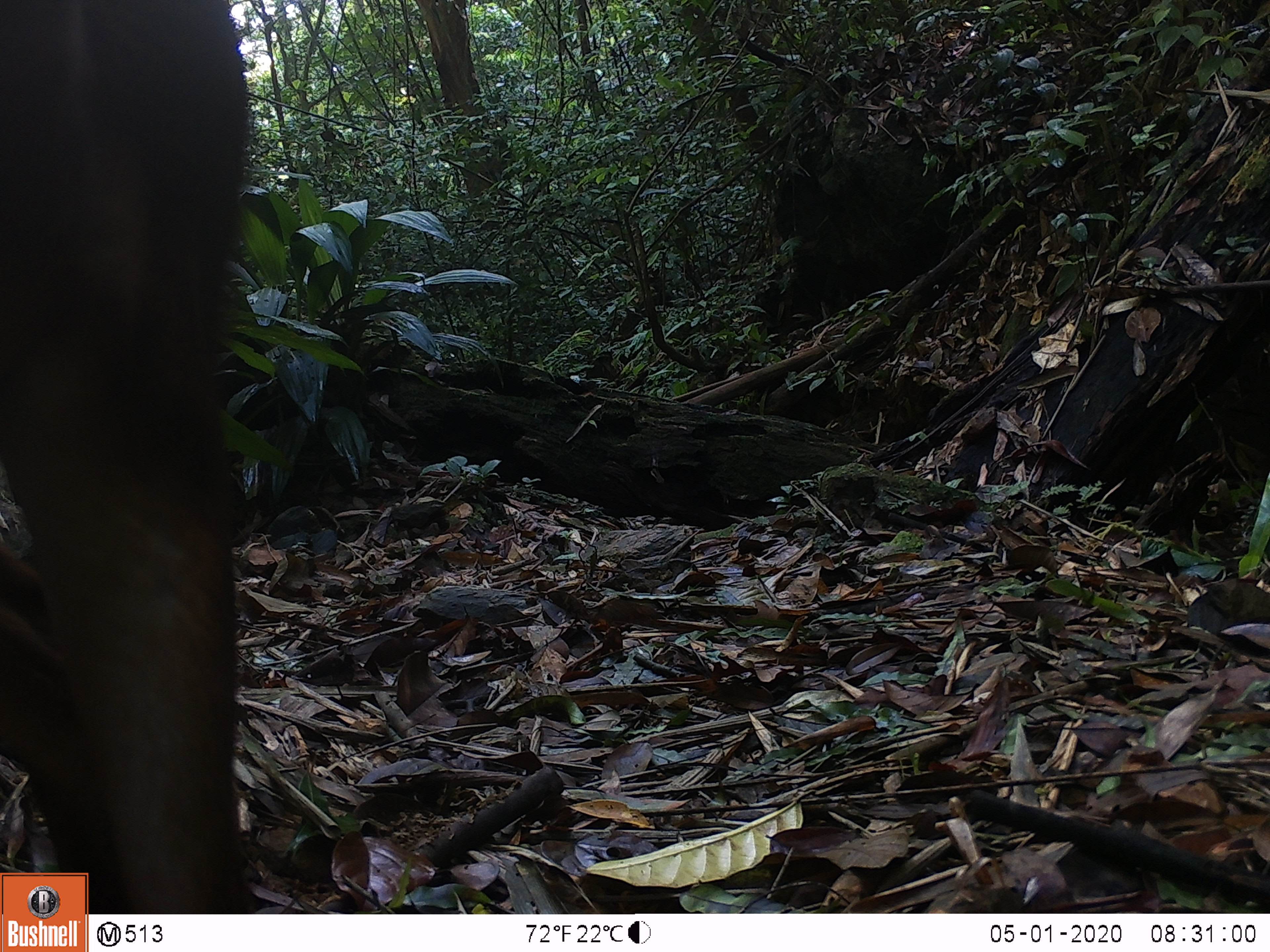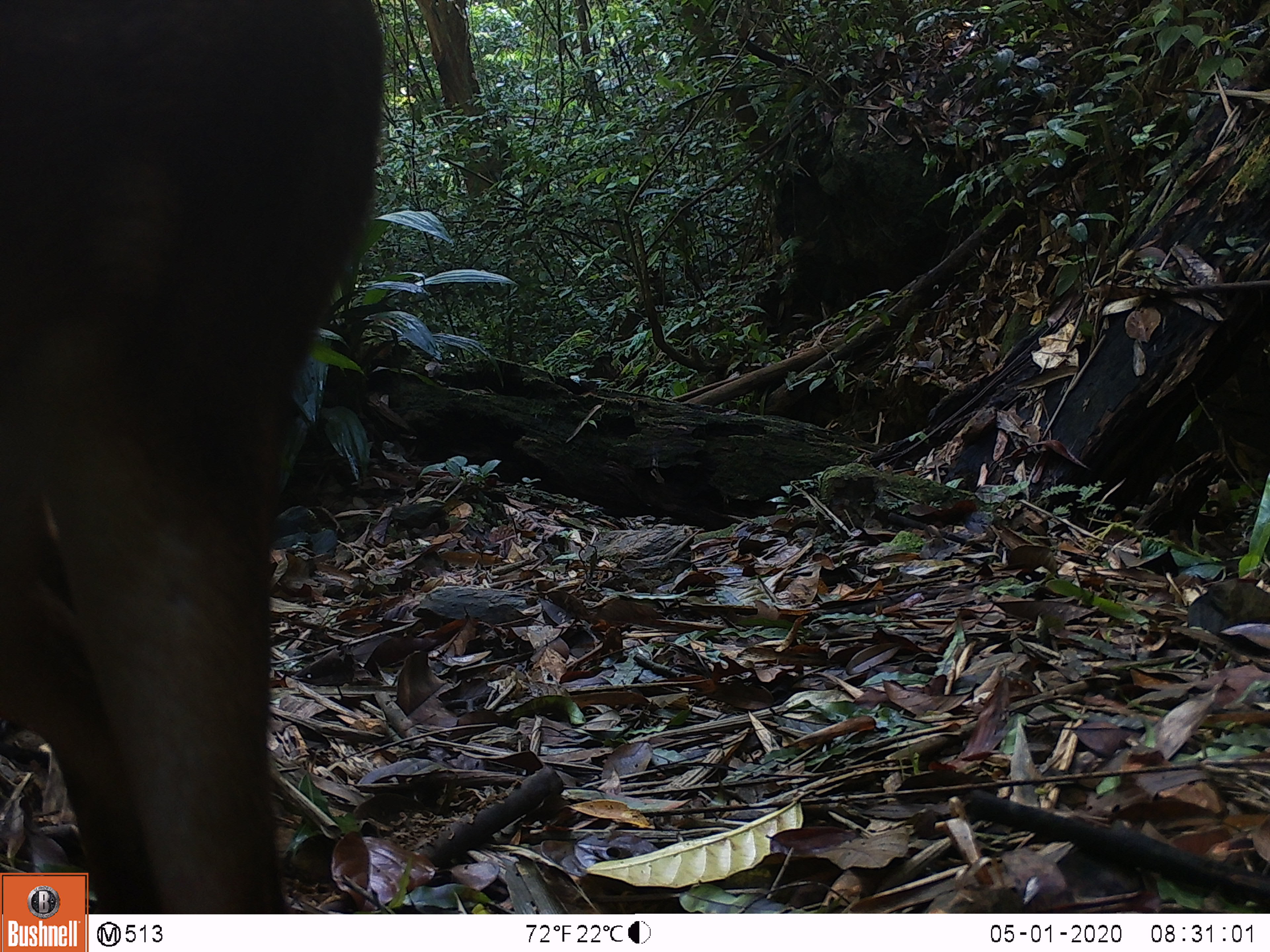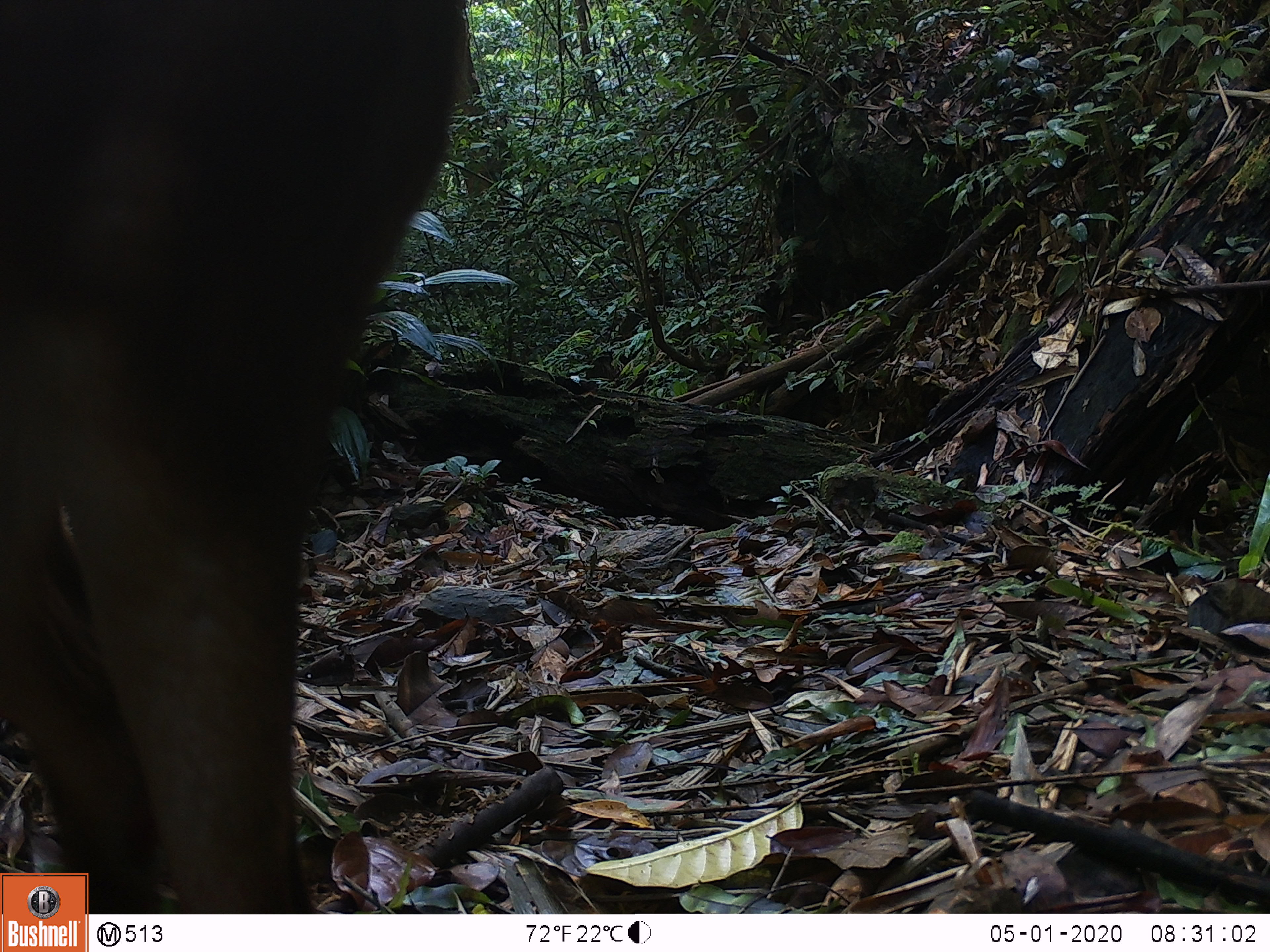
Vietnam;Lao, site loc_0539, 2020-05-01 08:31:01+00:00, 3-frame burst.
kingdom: Animalia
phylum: Chordata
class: Mammalia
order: Artiodactyla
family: Cervidae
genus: Muntiacus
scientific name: Muntiacus vuquangensis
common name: large-antlered muntjac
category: large antlered muntjac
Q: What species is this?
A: Large antlered muntjac (large-antlered muntjac) (Muntiacus vuquangensis).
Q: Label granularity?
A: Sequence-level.